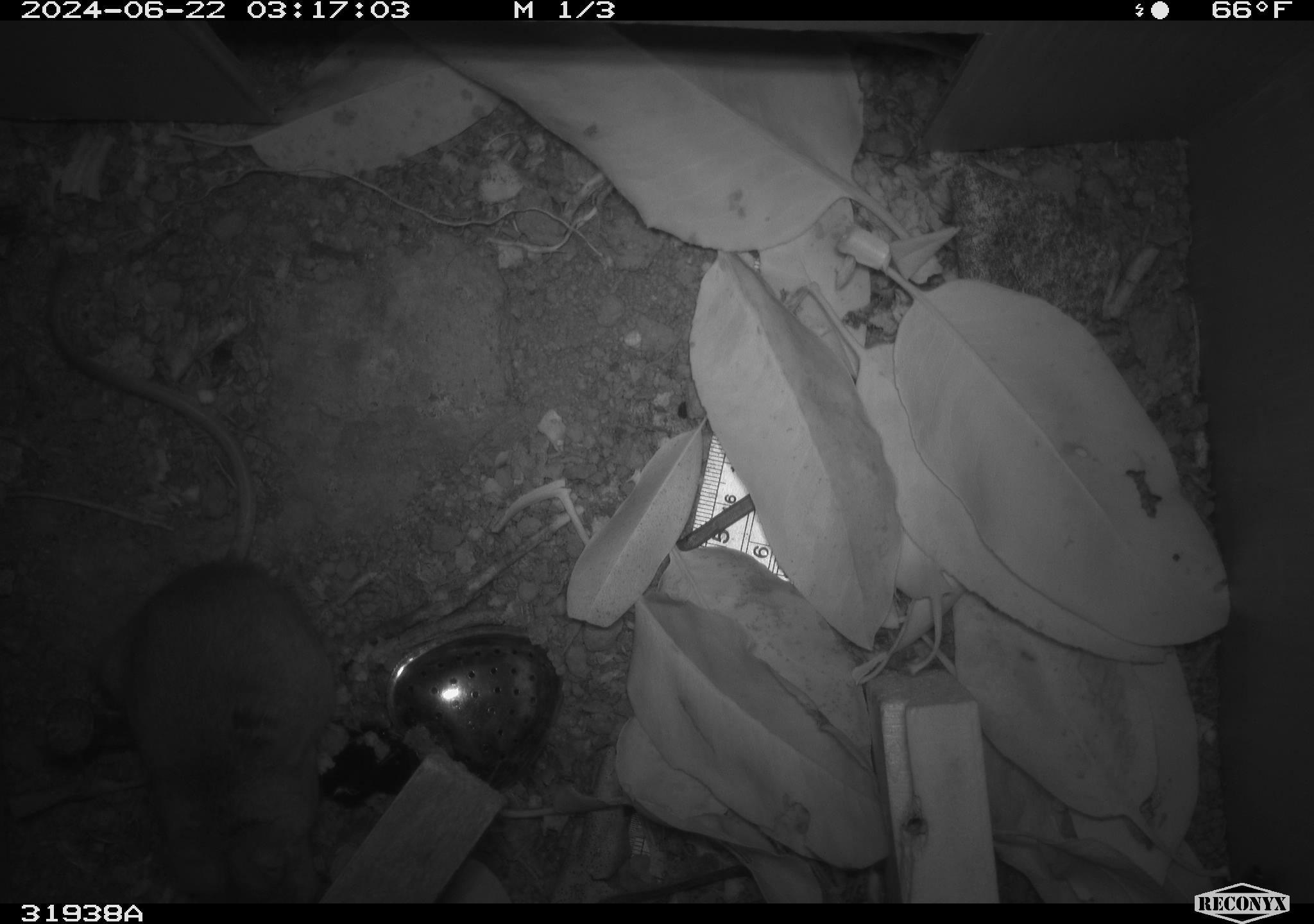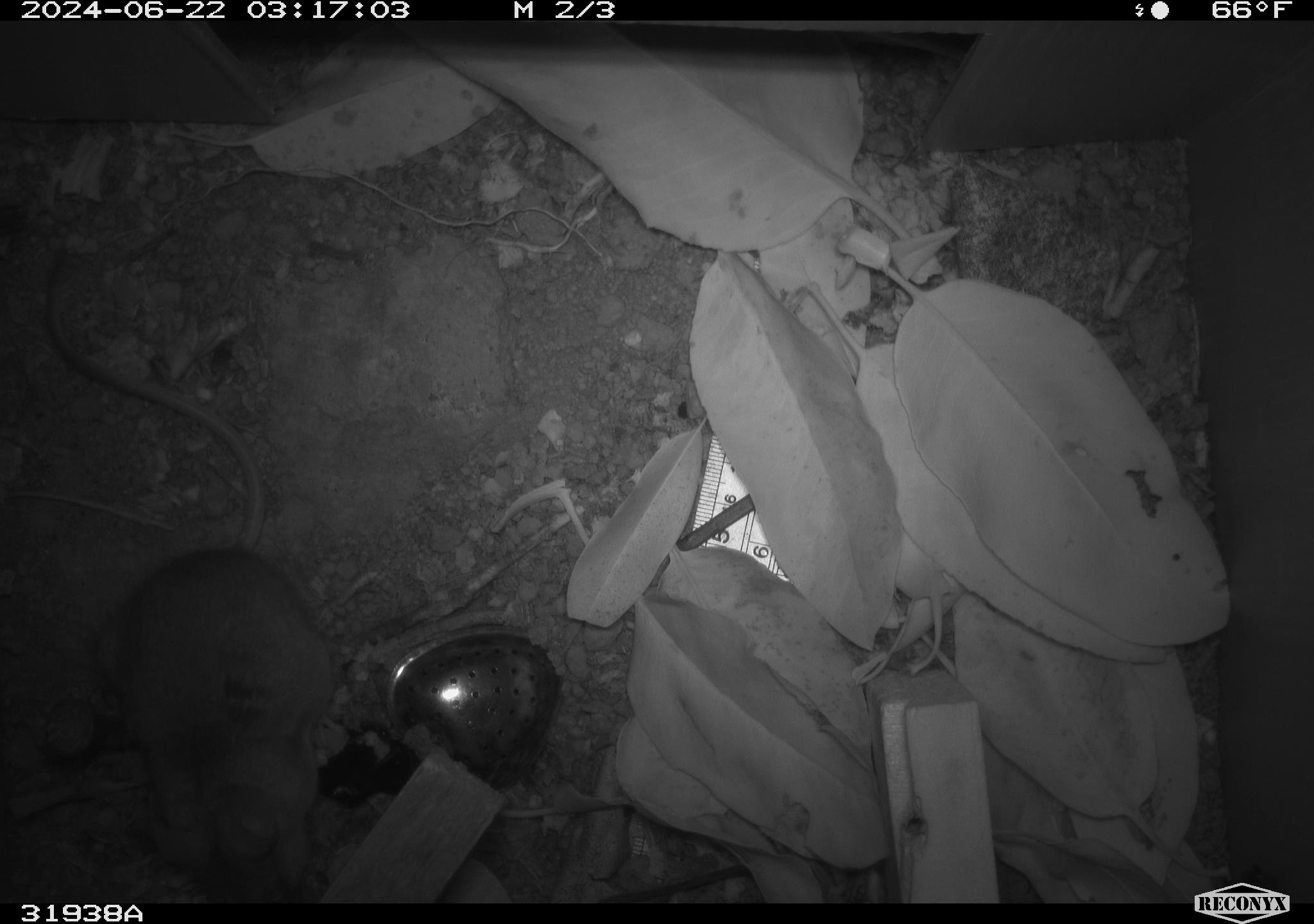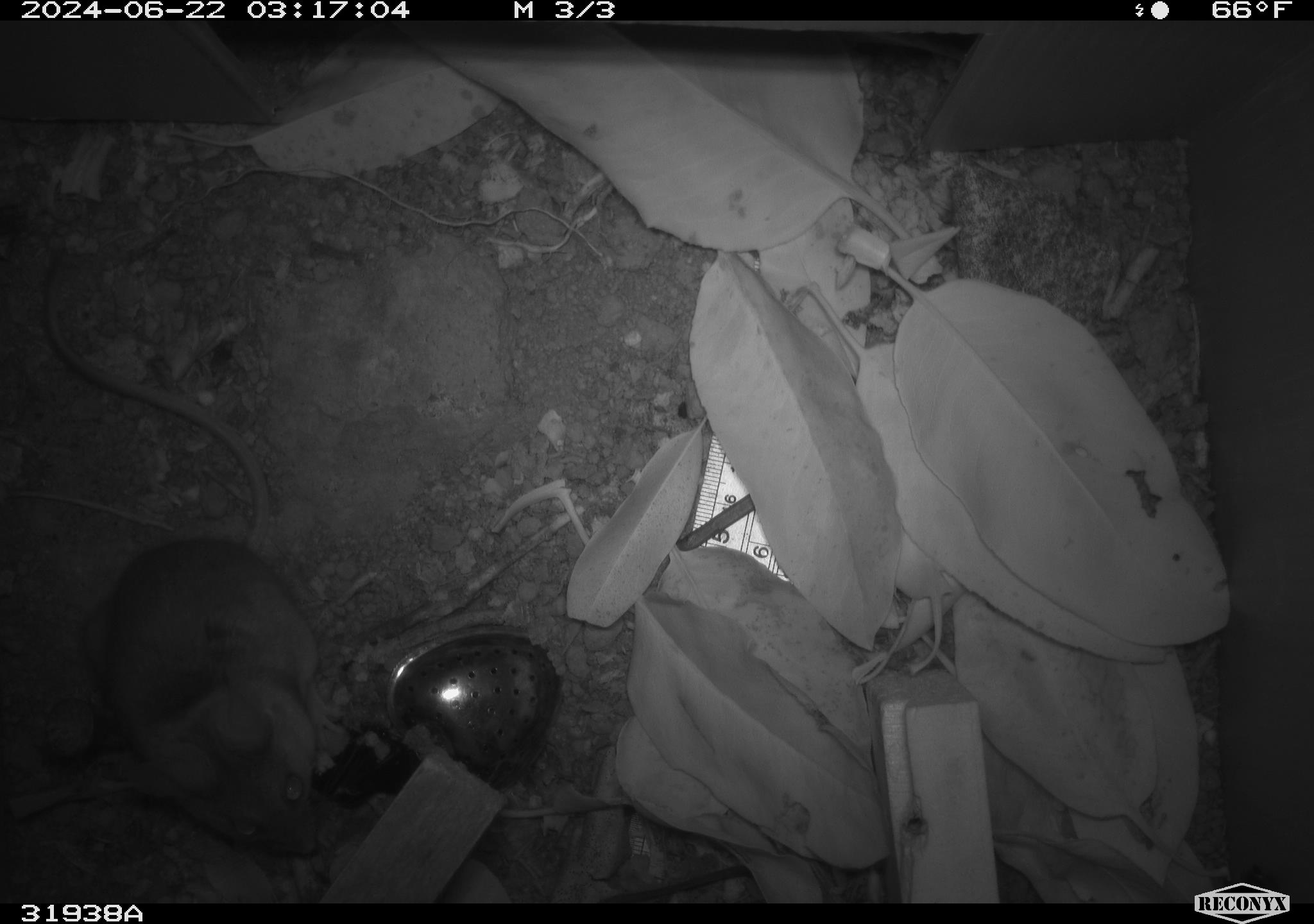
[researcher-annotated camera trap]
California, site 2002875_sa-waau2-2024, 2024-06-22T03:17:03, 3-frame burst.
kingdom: Animalia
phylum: Chordata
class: Mammalia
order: Rodentia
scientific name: Rodentia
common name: rodent